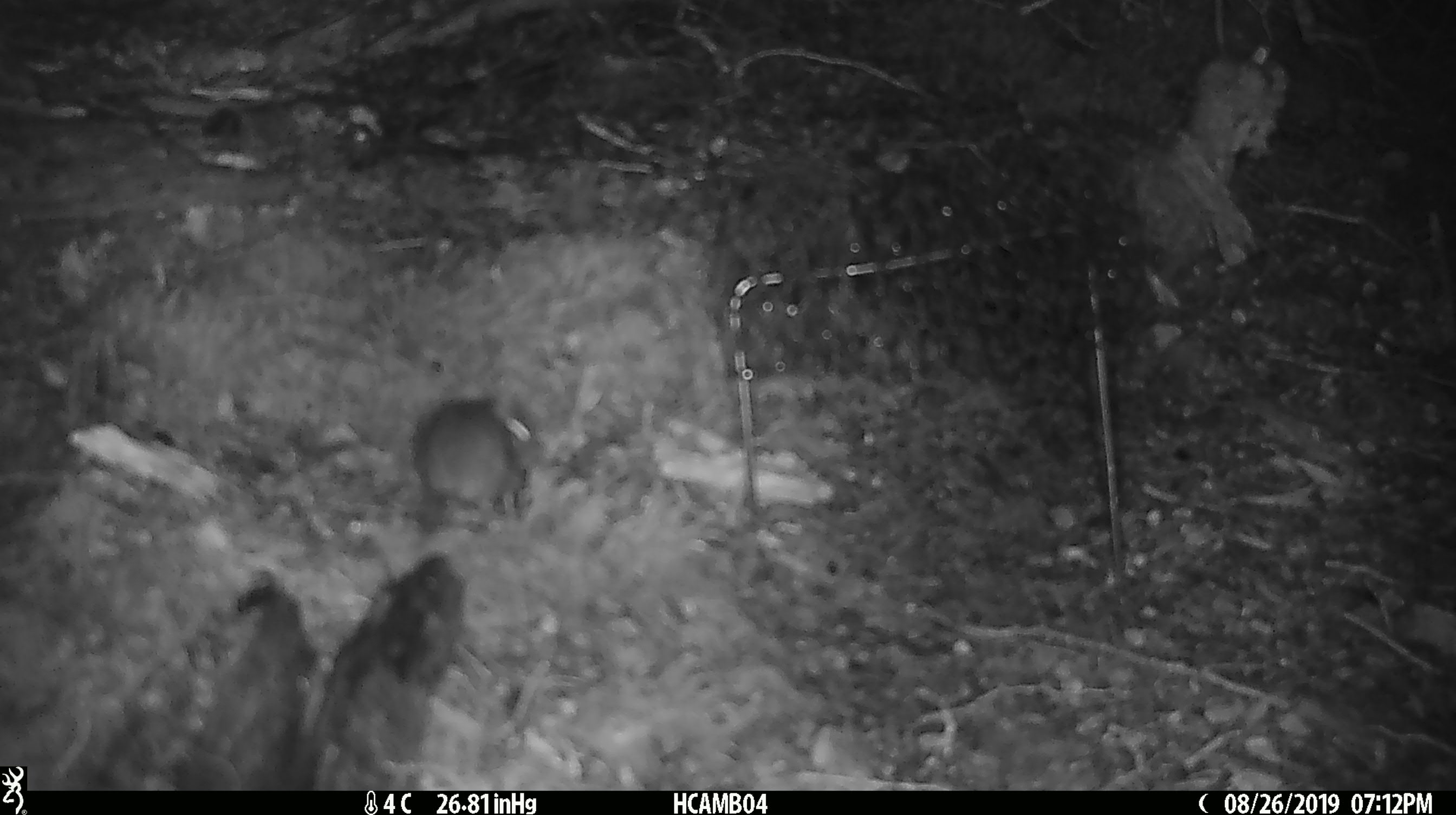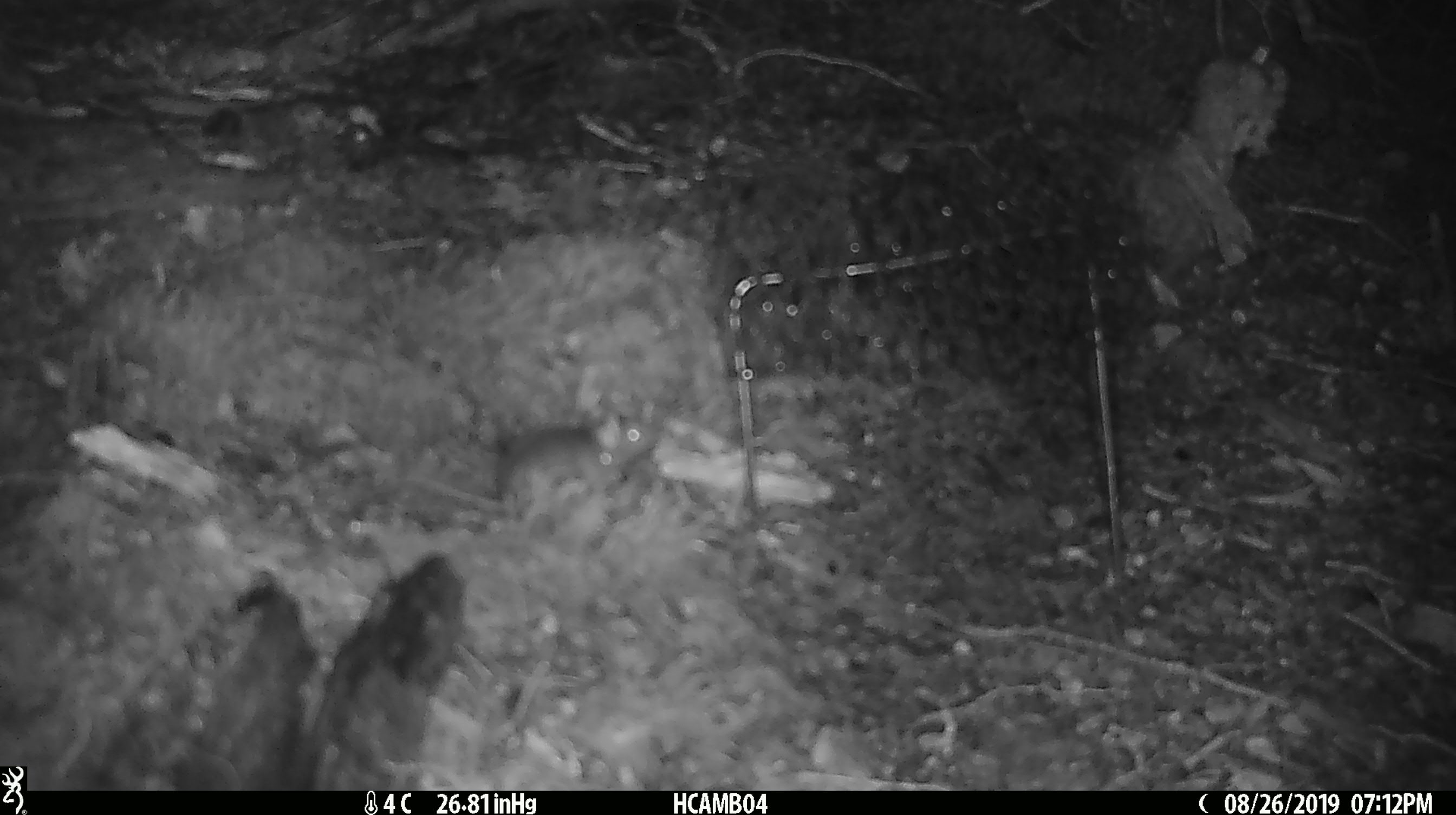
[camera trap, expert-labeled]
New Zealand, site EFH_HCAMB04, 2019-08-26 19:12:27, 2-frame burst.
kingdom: Animalia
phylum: Chordata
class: Mammalia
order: Rodentia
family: Muridae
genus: Mus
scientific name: Mus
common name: mouse